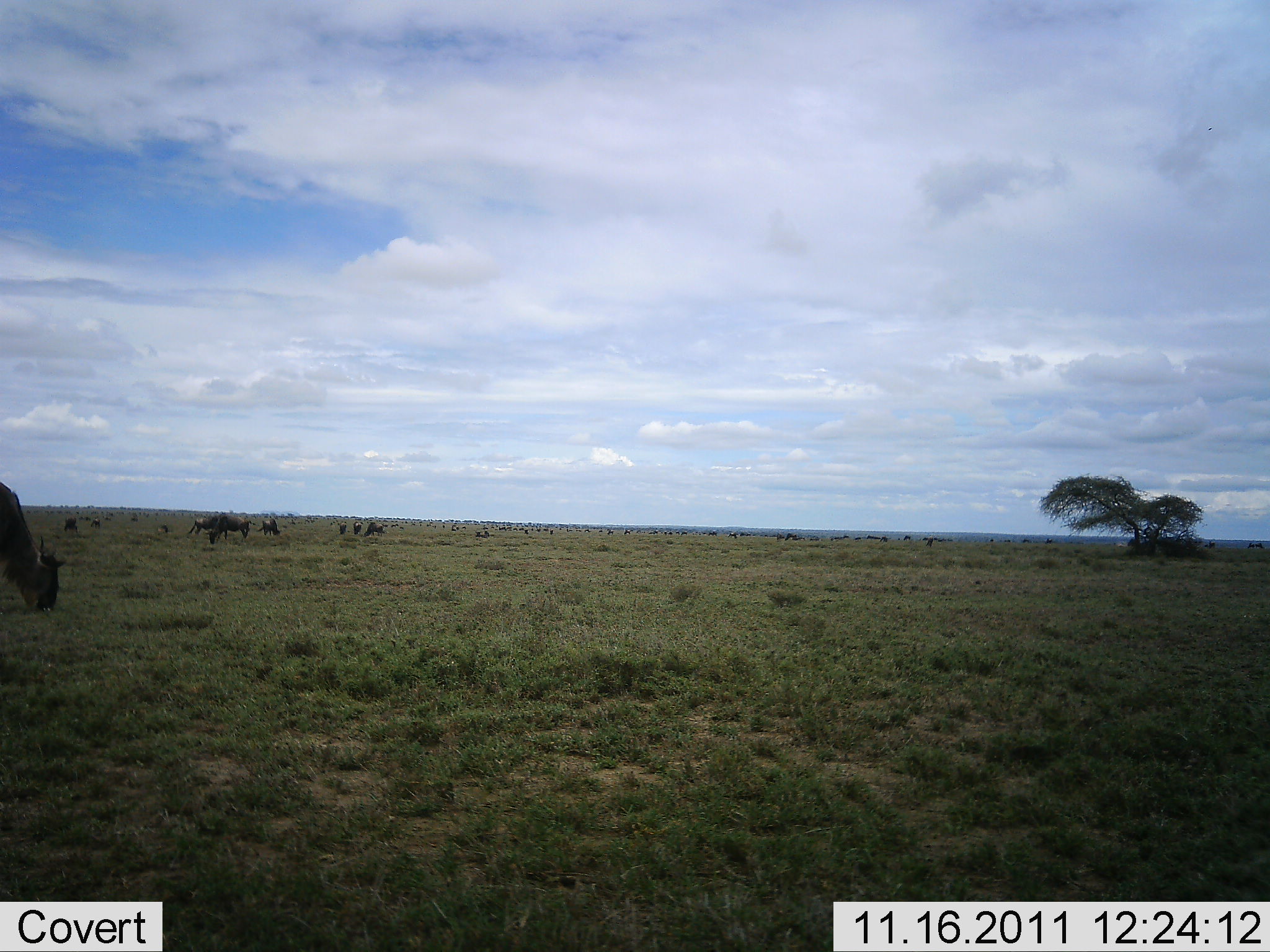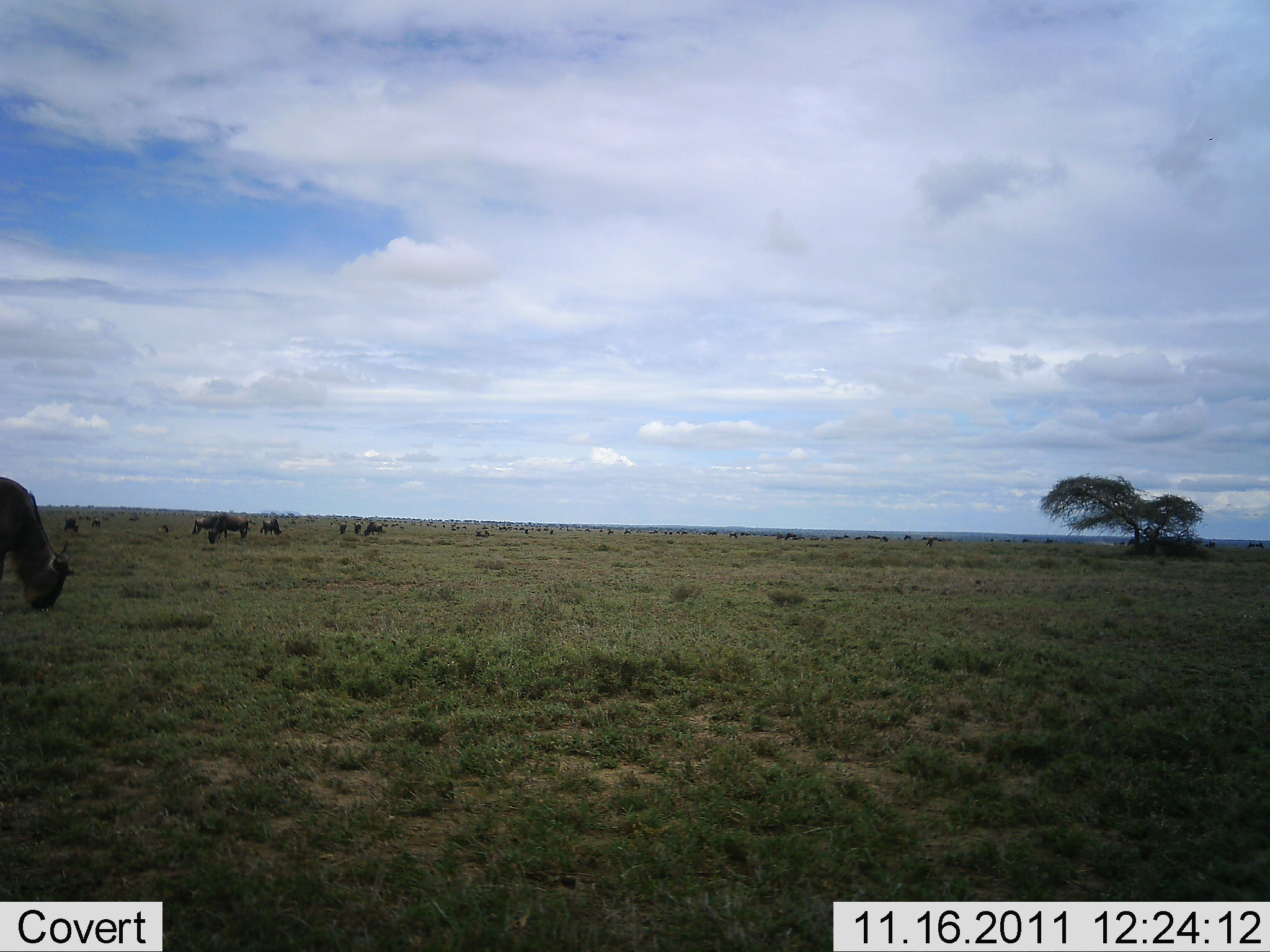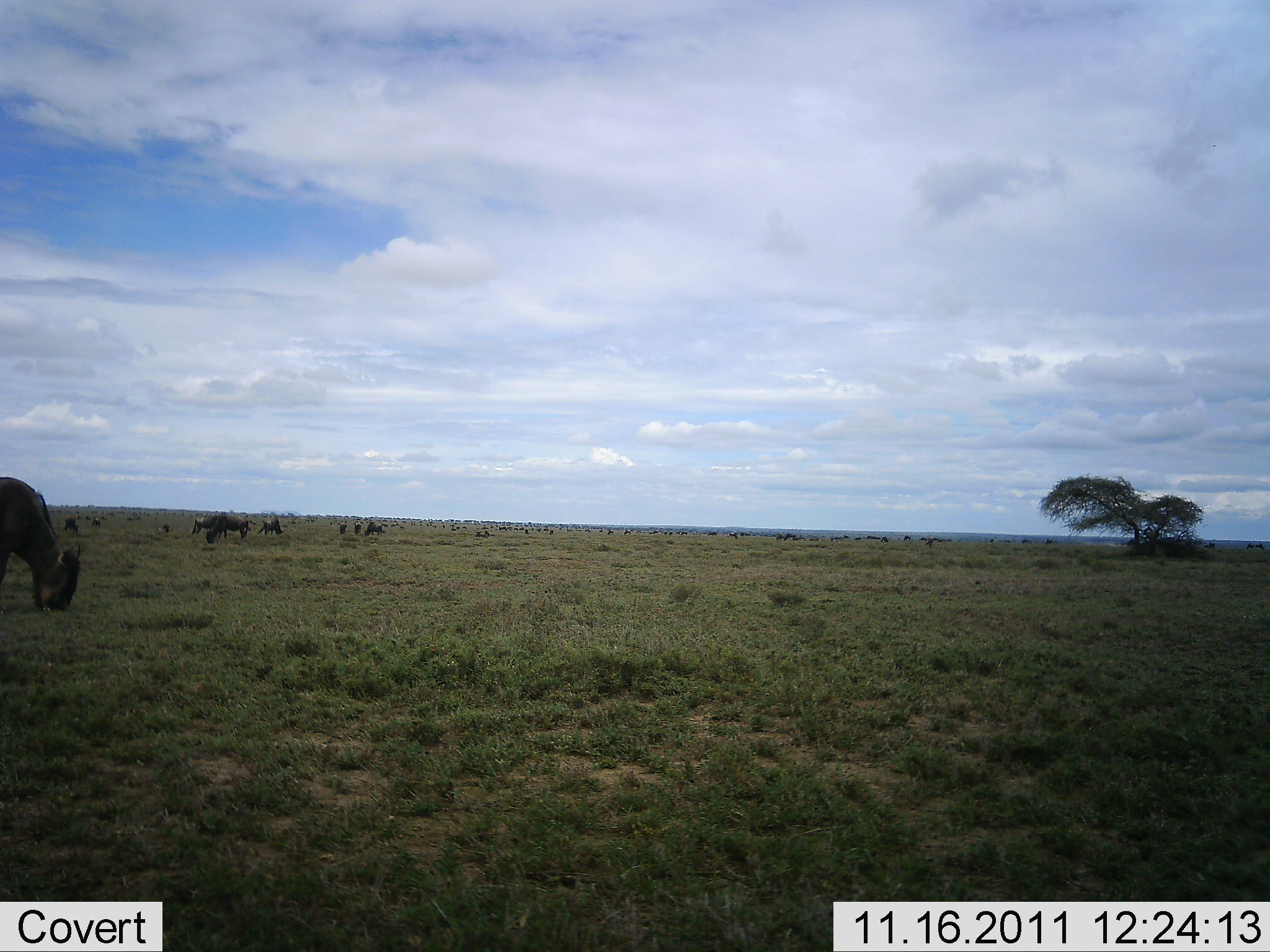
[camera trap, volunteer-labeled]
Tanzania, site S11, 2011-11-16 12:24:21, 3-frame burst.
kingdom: Animalia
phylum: Chordata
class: Mammalia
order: Artiodactyla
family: Bovidae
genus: Connochaetes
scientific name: Connochaetes taurinus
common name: blue wildebeest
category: wildebeest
Wildebeest (blue wildebeest) (Connochaetes taurinus), count 11-50. Behavior (volunteer vote fractions): standing 40%, resting 0%, moving 10%, interacting 0%. Young present (vote fraction): 10%. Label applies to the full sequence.